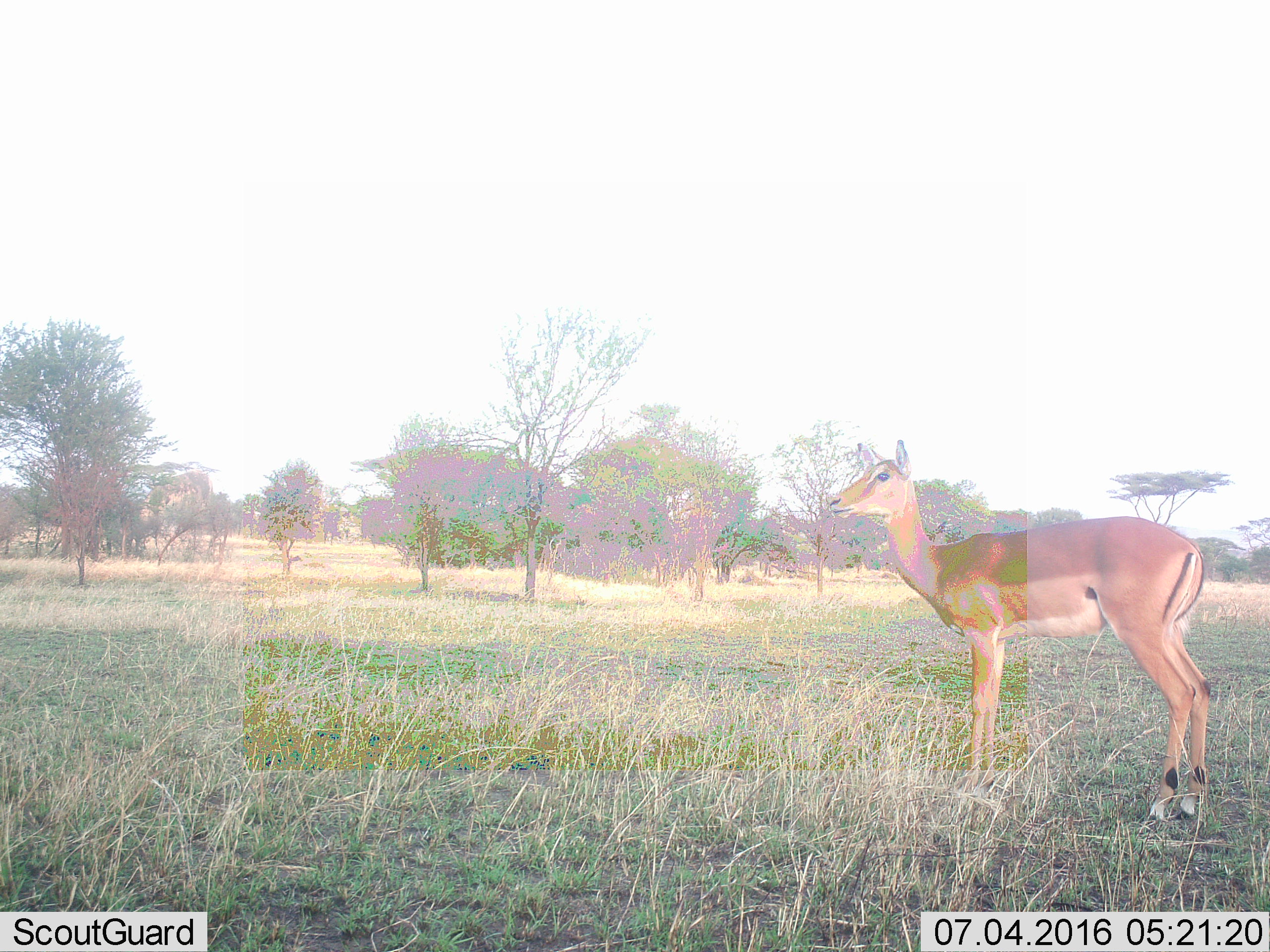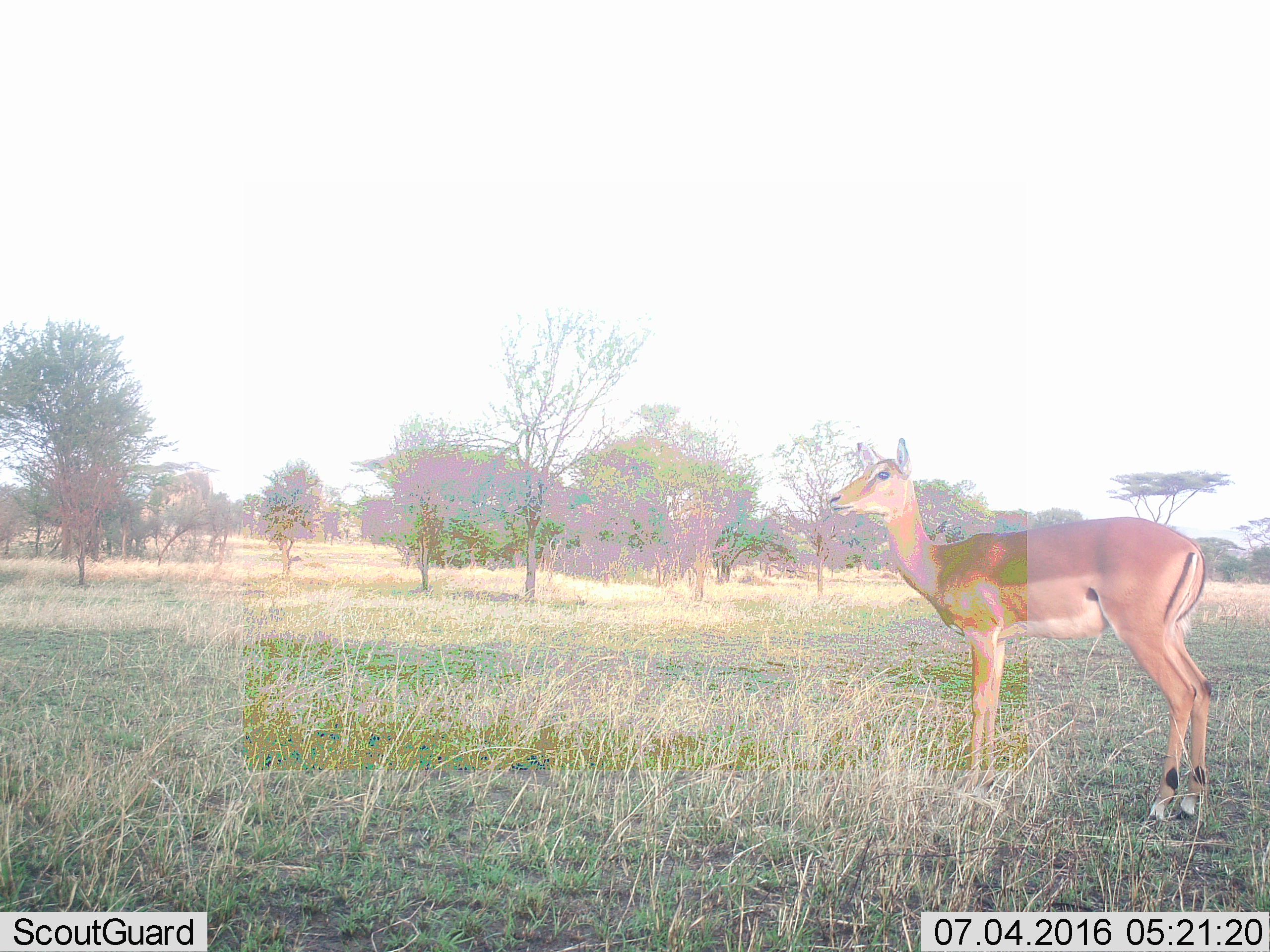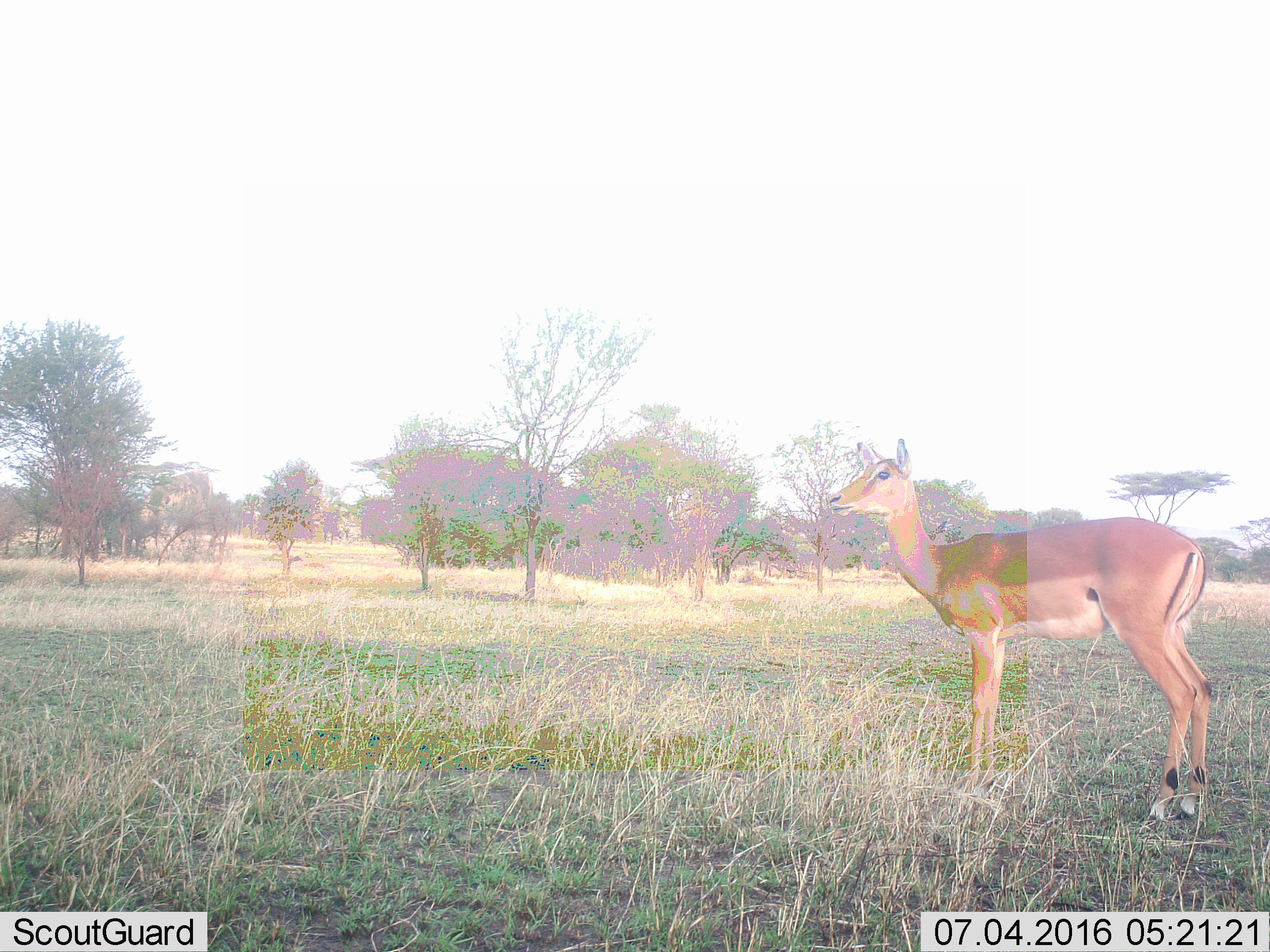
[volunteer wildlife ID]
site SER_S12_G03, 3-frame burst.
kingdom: Animalia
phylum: Chordata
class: Mammalia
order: Artiodactyla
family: Bovidae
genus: Aepyceros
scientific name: Aepyceros melampus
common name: impala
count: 1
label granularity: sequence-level